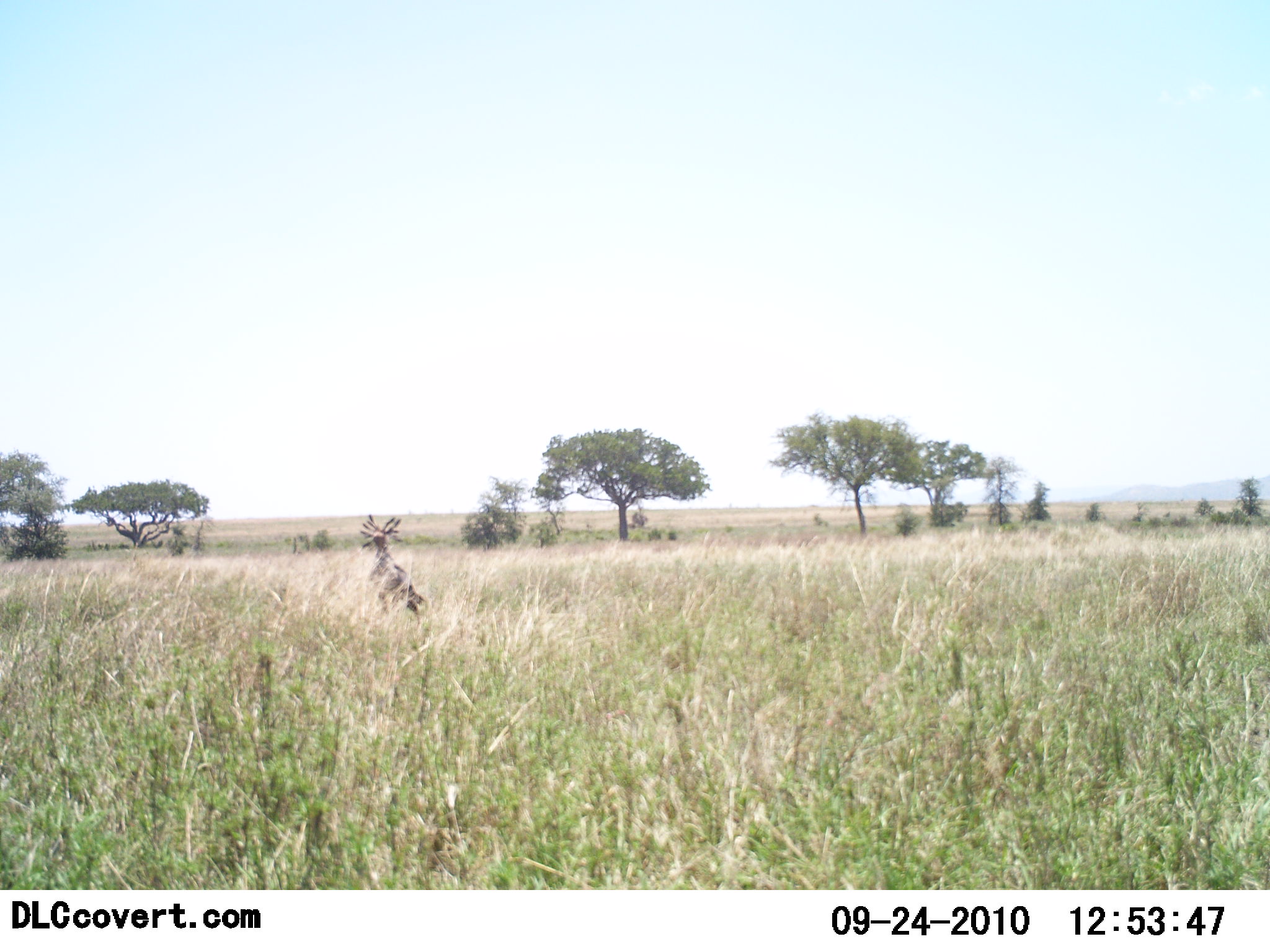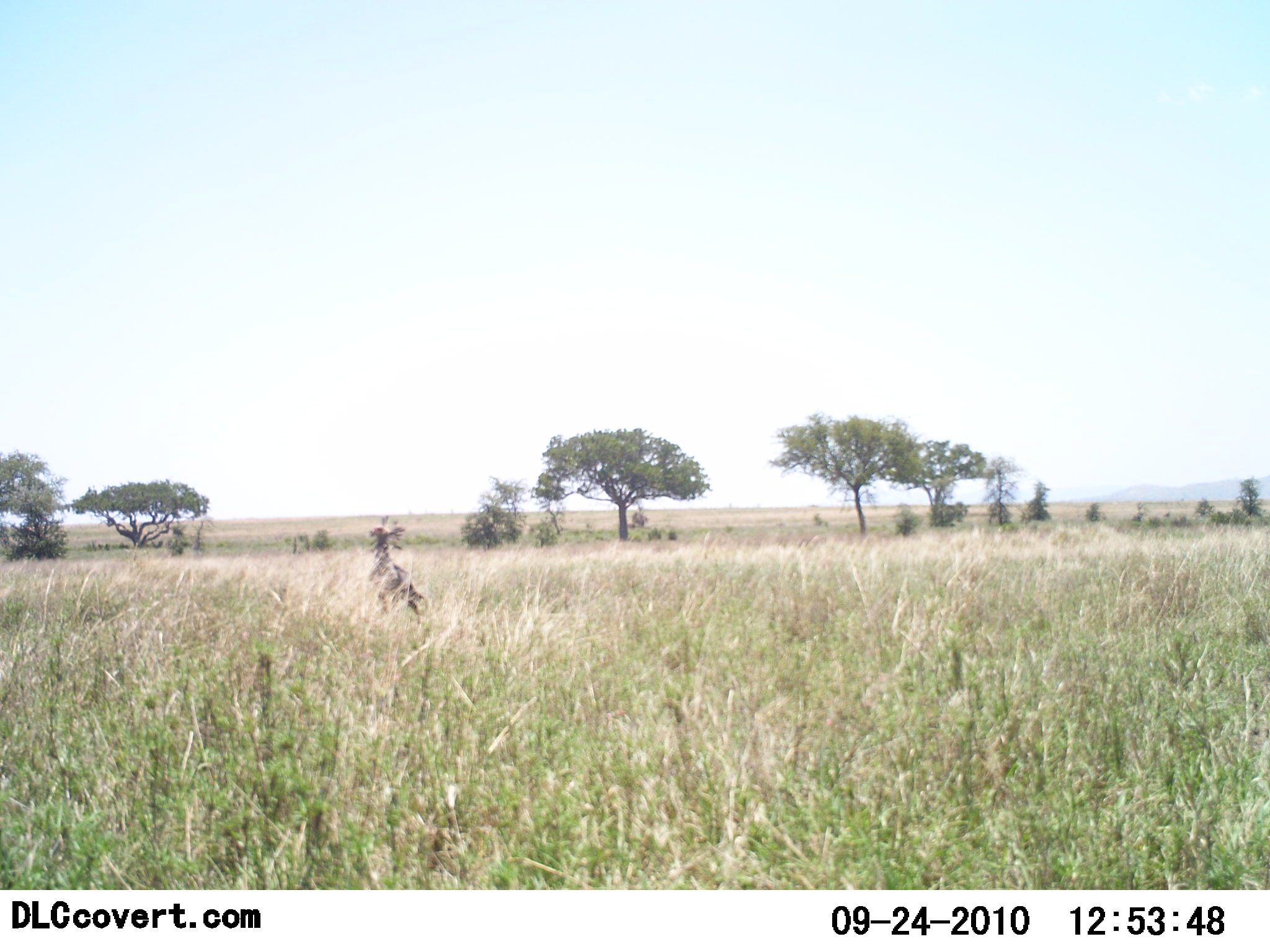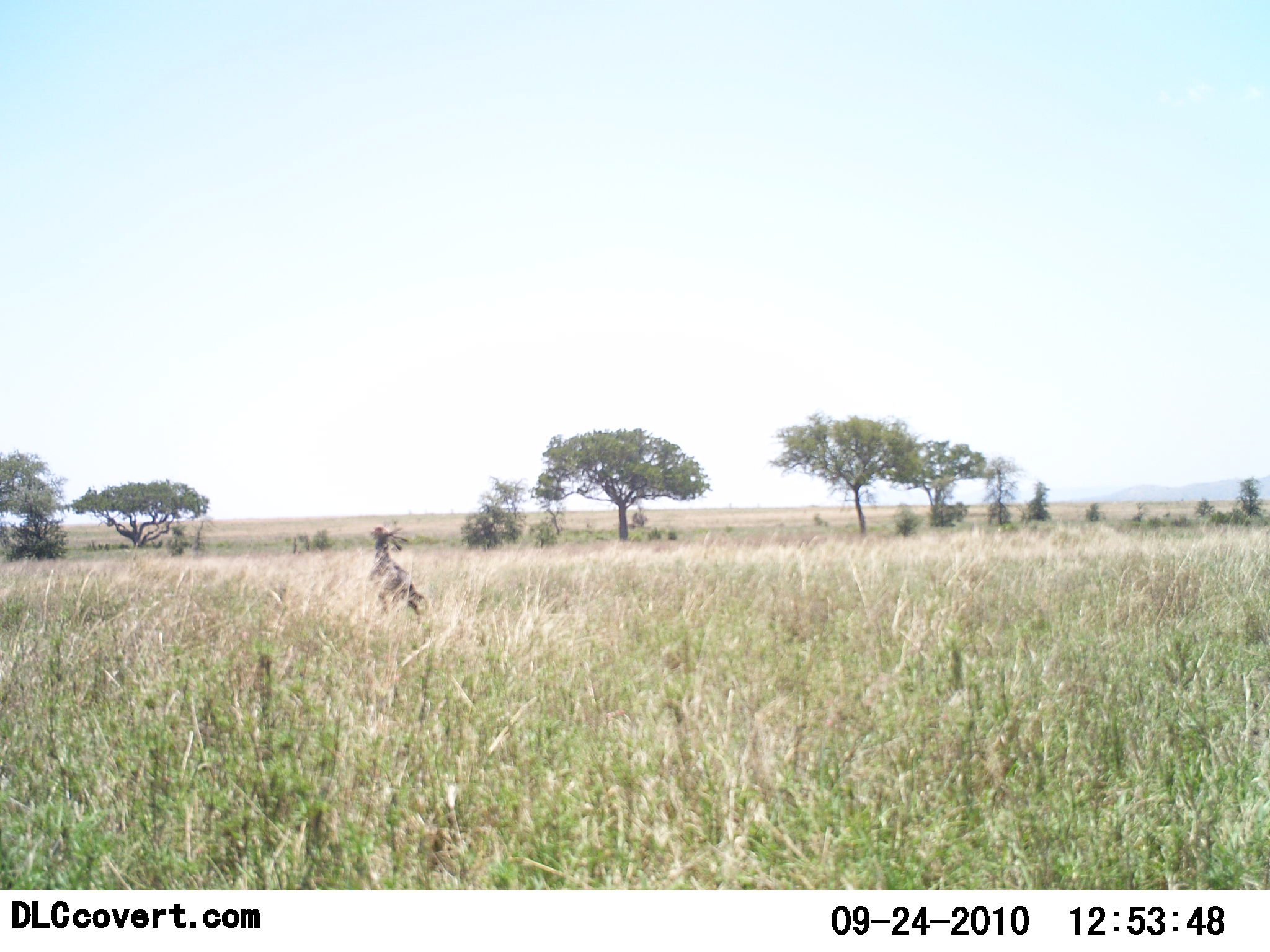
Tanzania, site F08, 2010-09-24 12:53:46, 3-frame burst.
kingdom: Animalia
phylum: Chordata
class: Aves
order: Accipitriformes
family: Sagittariidae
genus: Sagittarius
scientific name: Sagittarius serpentarius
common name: secretary bird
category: secretarybird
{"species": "secretarybird (secretary bird) (Sagittarius serpentarius)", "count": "1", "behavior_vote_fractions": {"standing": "100%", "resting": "0%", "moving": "7%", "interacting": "0%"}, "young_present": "0%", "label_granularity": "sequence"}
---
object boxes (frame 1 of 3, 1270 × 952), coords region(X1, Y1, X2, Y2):
animal: region(359, 513, 429, 631)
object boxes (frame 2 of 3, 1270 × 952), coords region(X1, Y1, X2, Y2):
animal: region(365, 513, 427, 628)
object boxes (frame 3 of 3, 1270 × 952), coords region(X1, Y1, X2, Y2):
animal: region(364, 522, 429, 631)